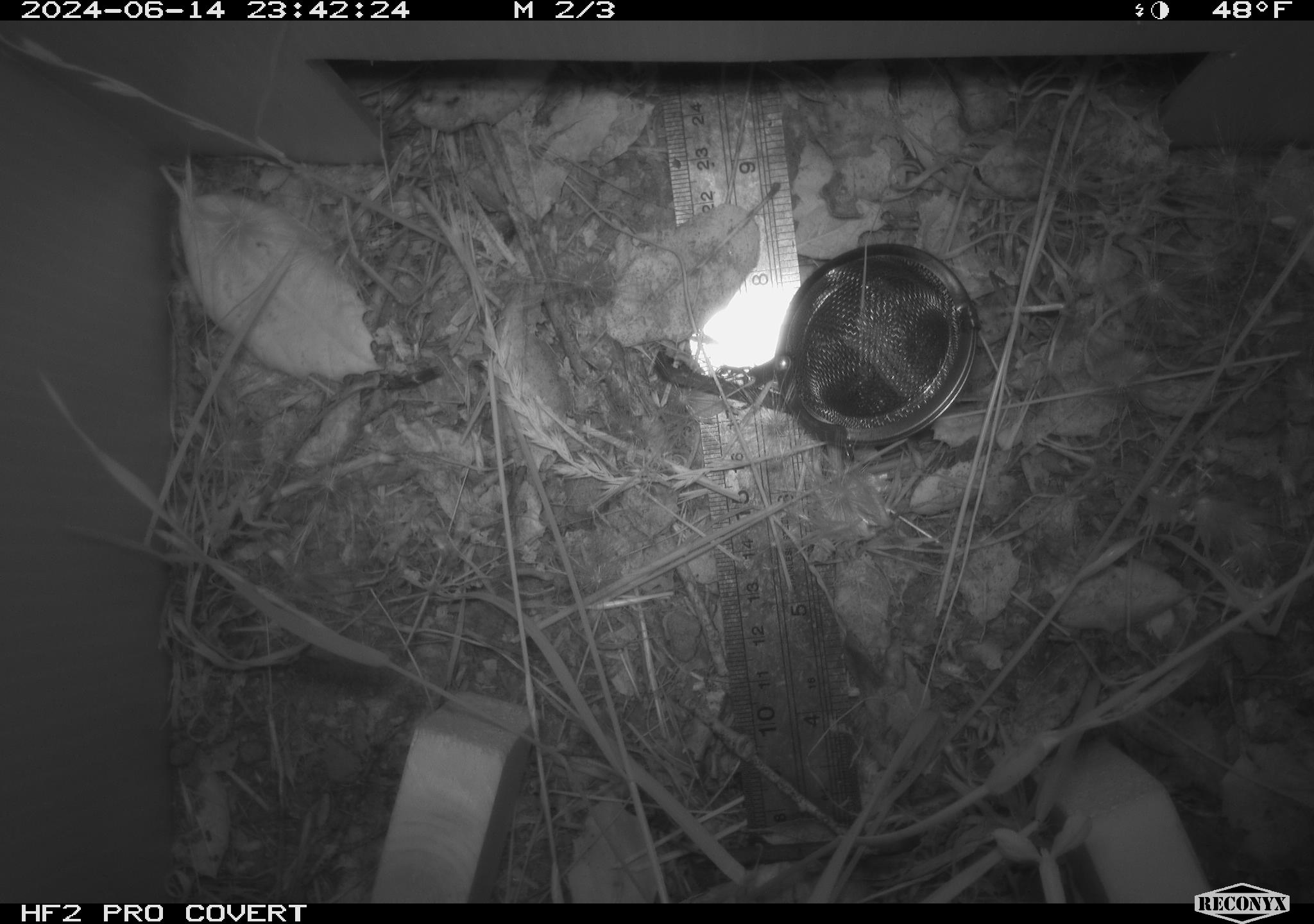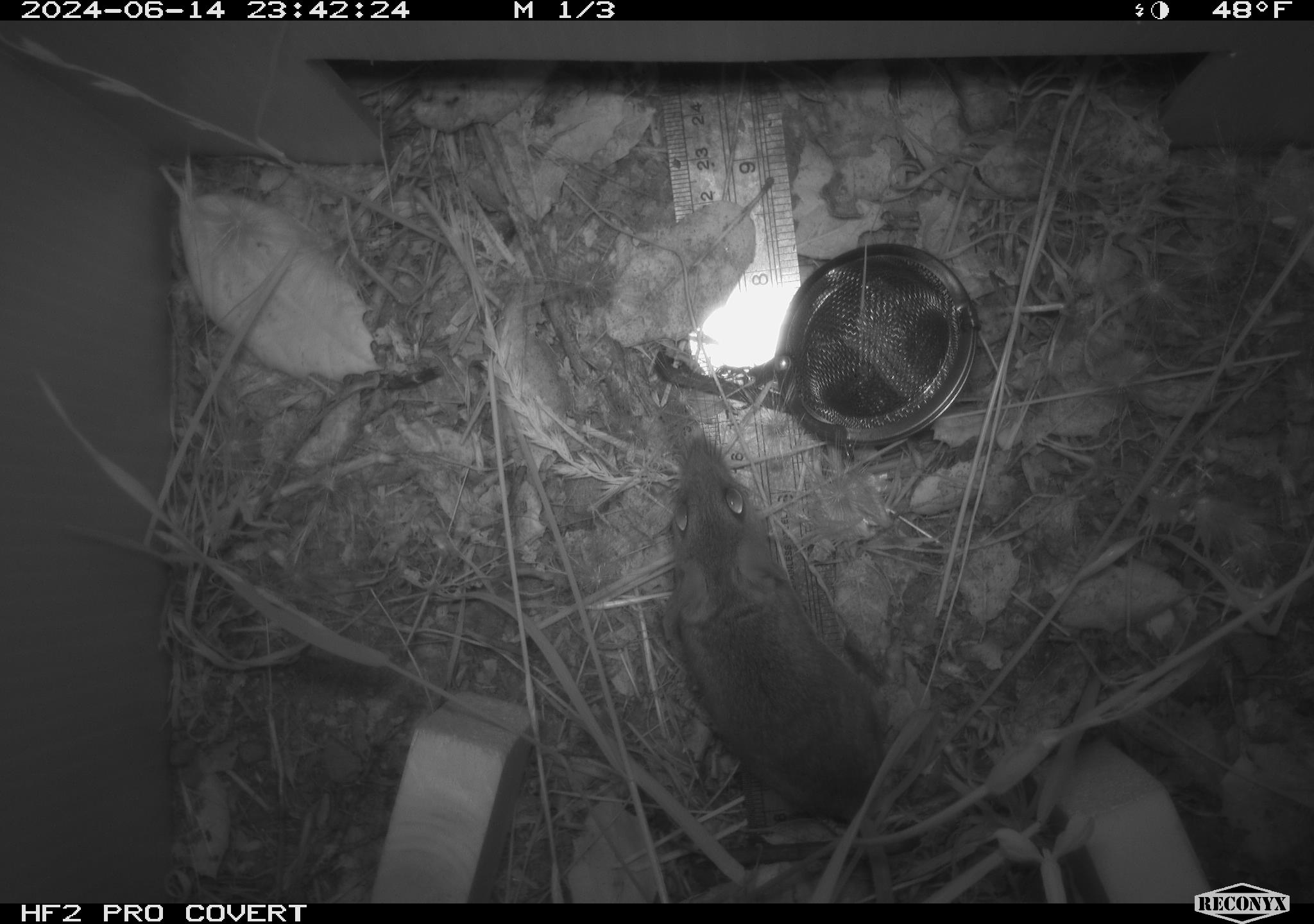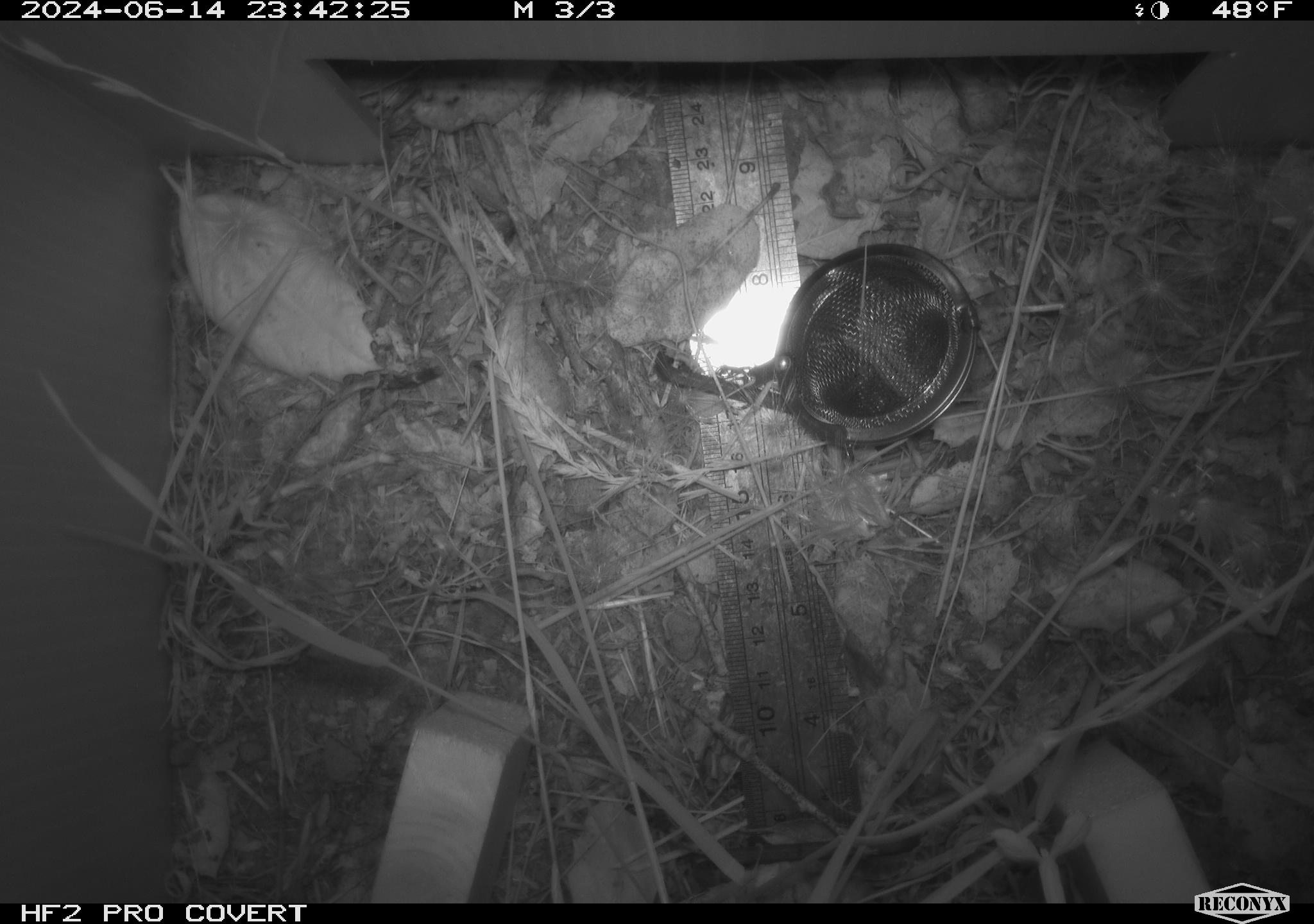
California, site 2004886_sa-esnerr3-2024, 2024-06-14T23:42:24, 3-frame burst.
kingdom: Animalia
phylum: Chordata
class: Mammalia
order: Rodentia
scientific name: Rodentia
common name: rodent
Rodent (Rodentia).